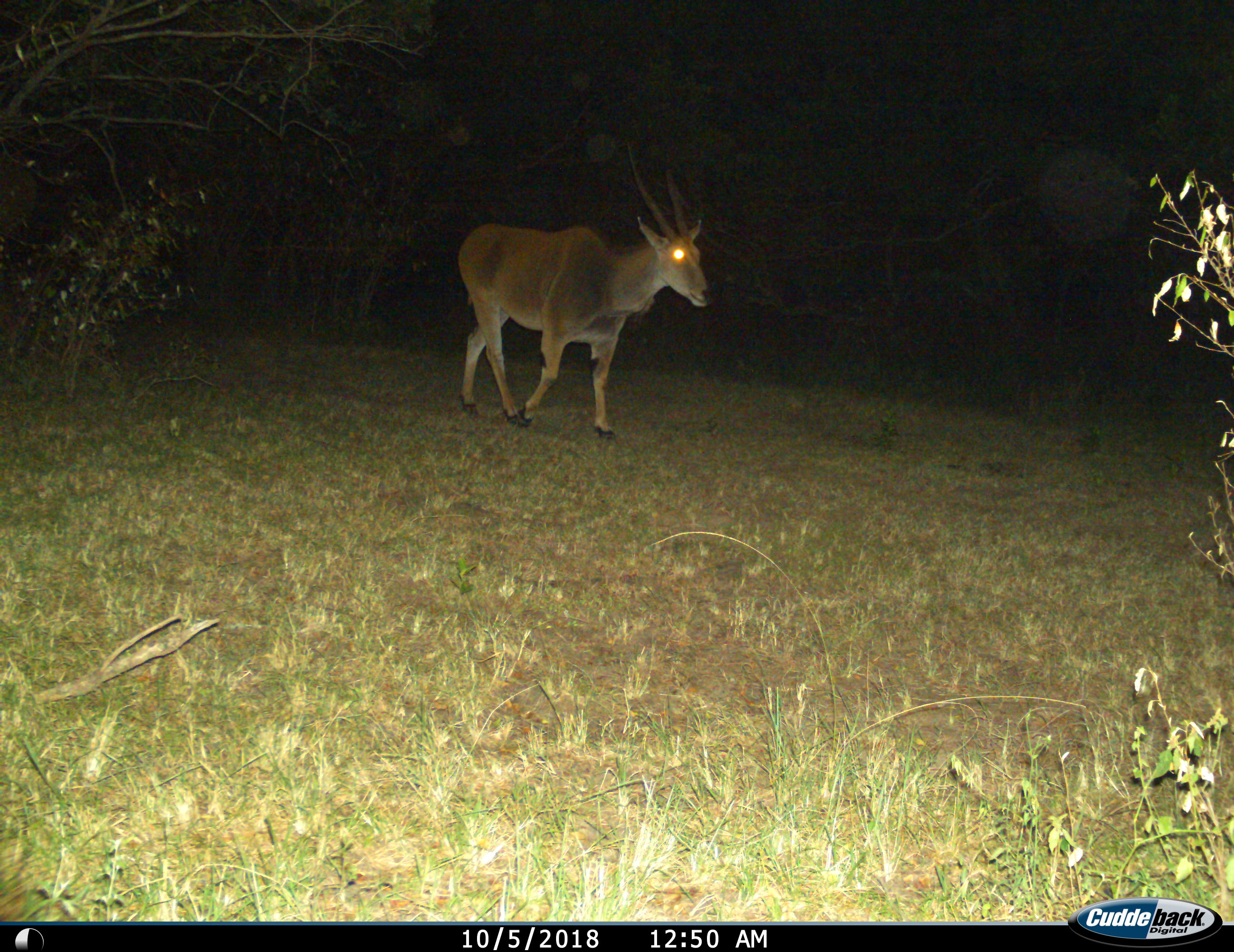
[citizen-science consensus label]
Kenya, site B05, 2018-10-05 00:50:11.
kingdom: Animalia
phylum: Chordata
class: Mammalia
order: Artiodactyla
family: Bovidae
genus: Tragelaphus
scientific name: Tragelaphus oryx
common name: eland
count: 1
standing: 12%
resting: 0%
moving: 88%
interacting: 0%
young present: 0%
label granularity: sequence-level